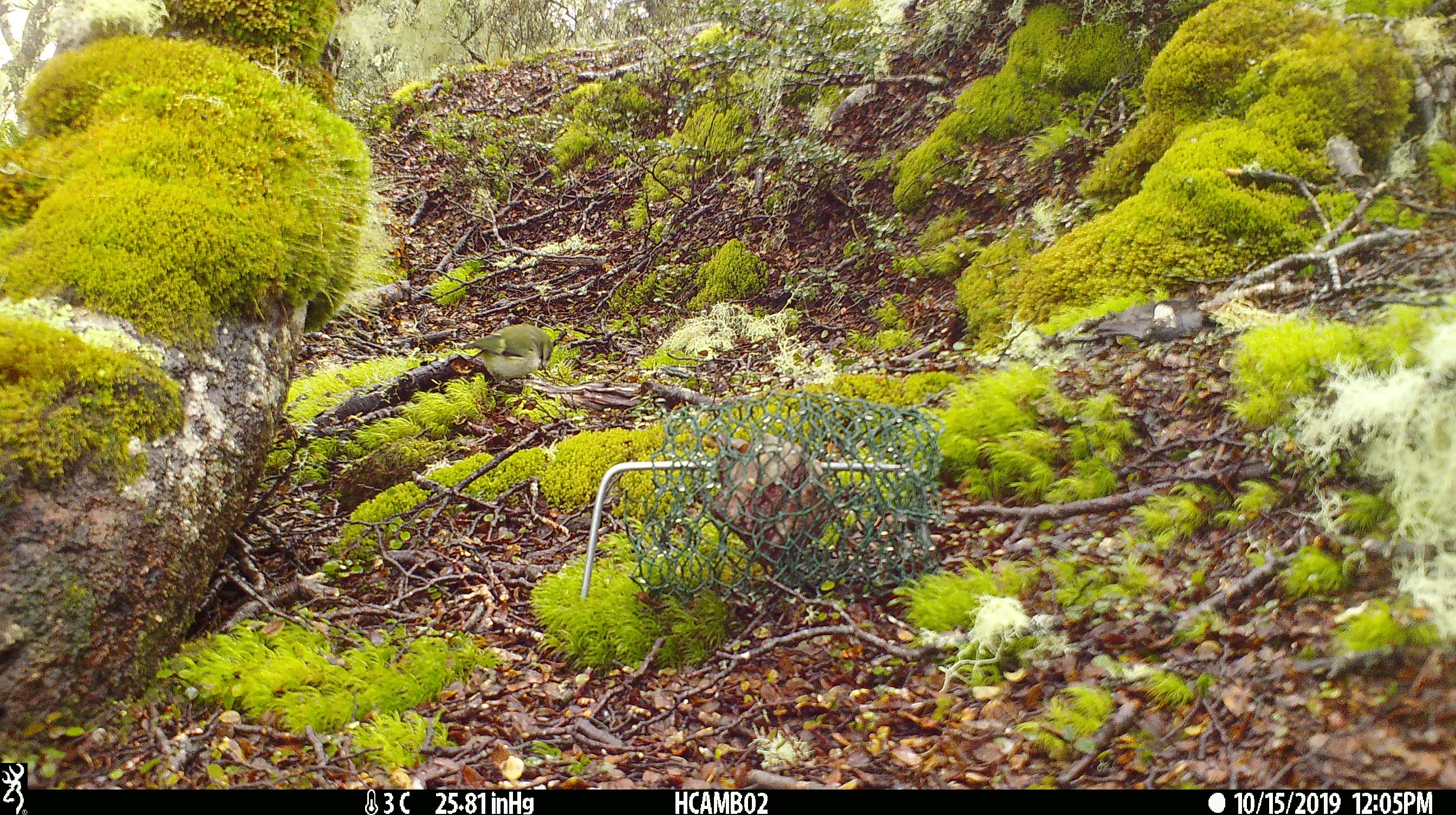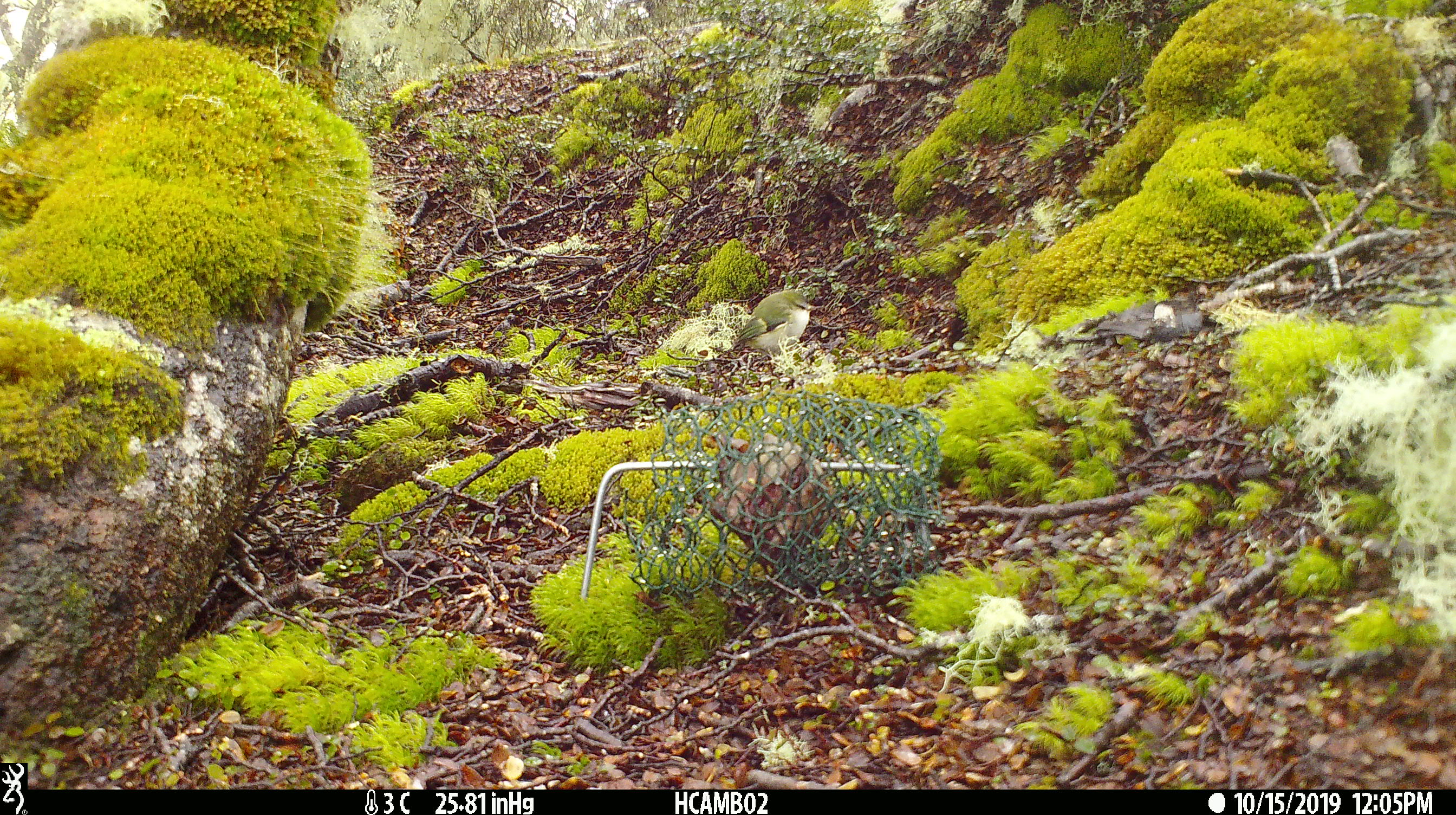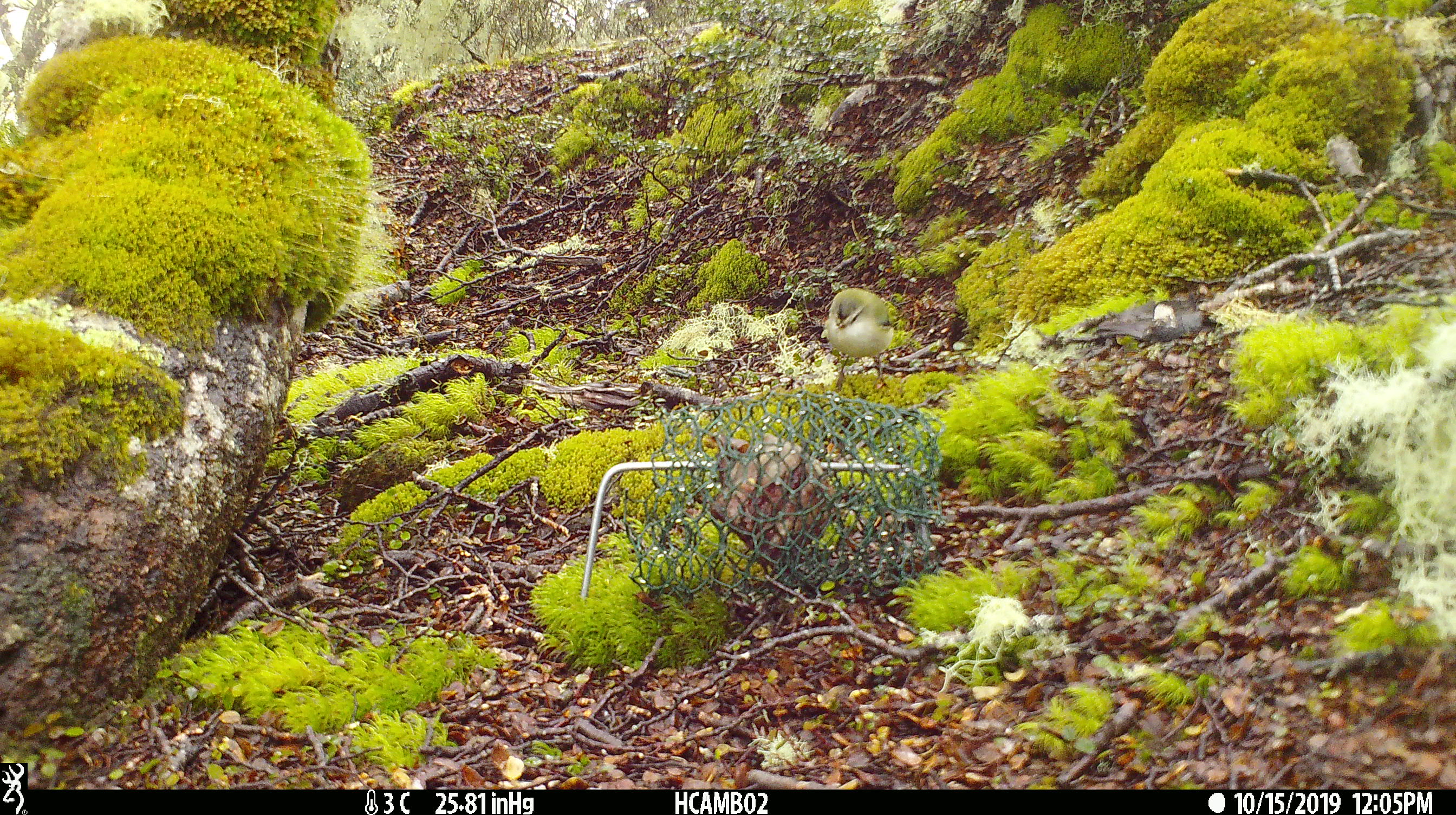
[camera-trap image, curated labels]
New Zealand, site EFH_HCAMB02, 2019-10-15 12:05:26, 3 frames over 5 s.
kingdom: Animalia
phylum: Chordata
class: Aves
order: Passeriformes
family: Acanthisittidae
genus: Acanthisitta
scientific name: Acanthisitta chloris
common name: rifleman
Rifleman (Acanthisitta chloris).